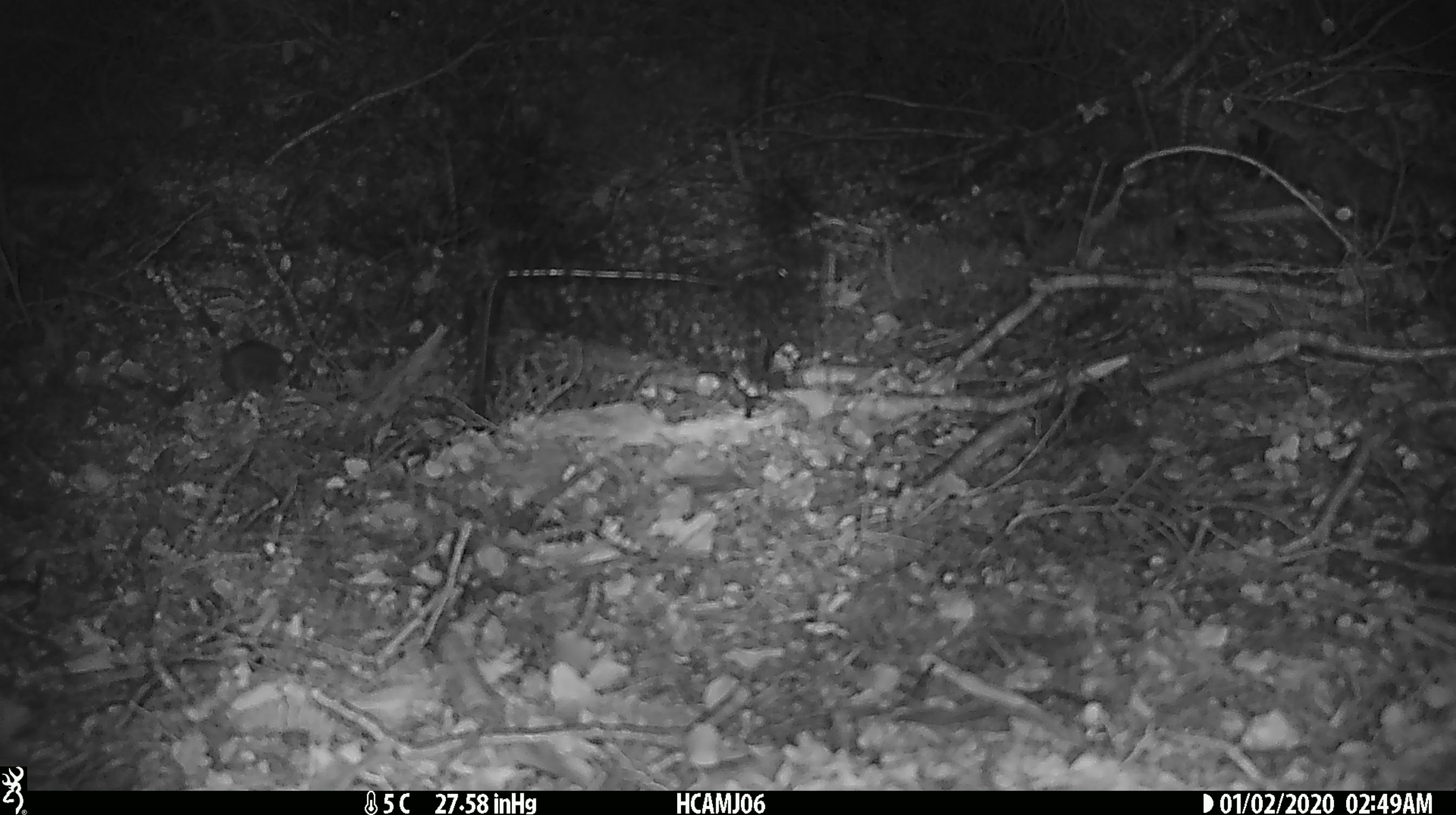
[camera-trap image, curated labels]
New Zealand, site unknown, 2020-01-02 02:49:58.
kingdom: Animalia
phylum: Chordata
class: Mammalia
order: Rodentia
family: Muridae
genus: Mus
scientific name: Mus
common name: mouse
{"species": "mouse (Mus)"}